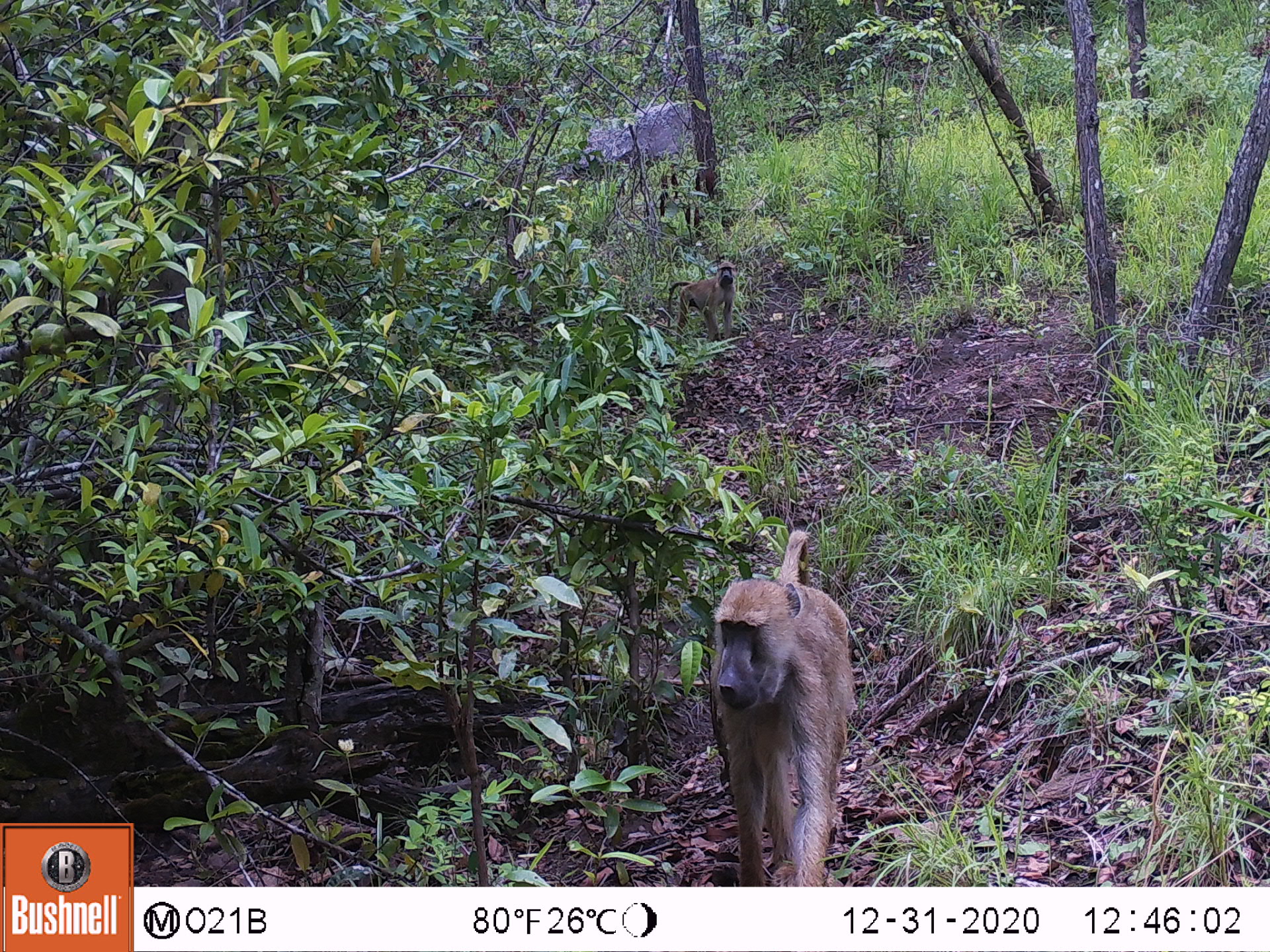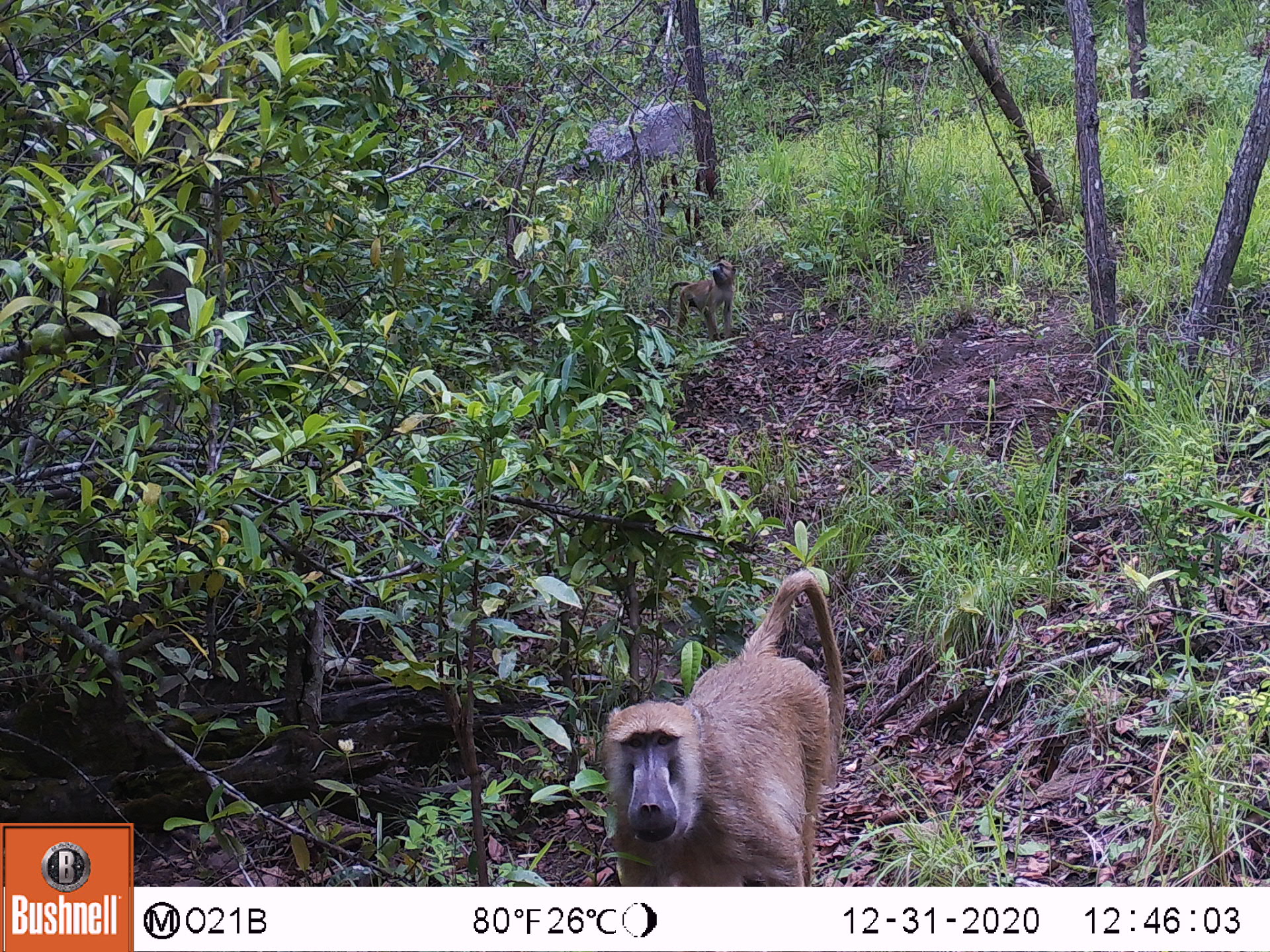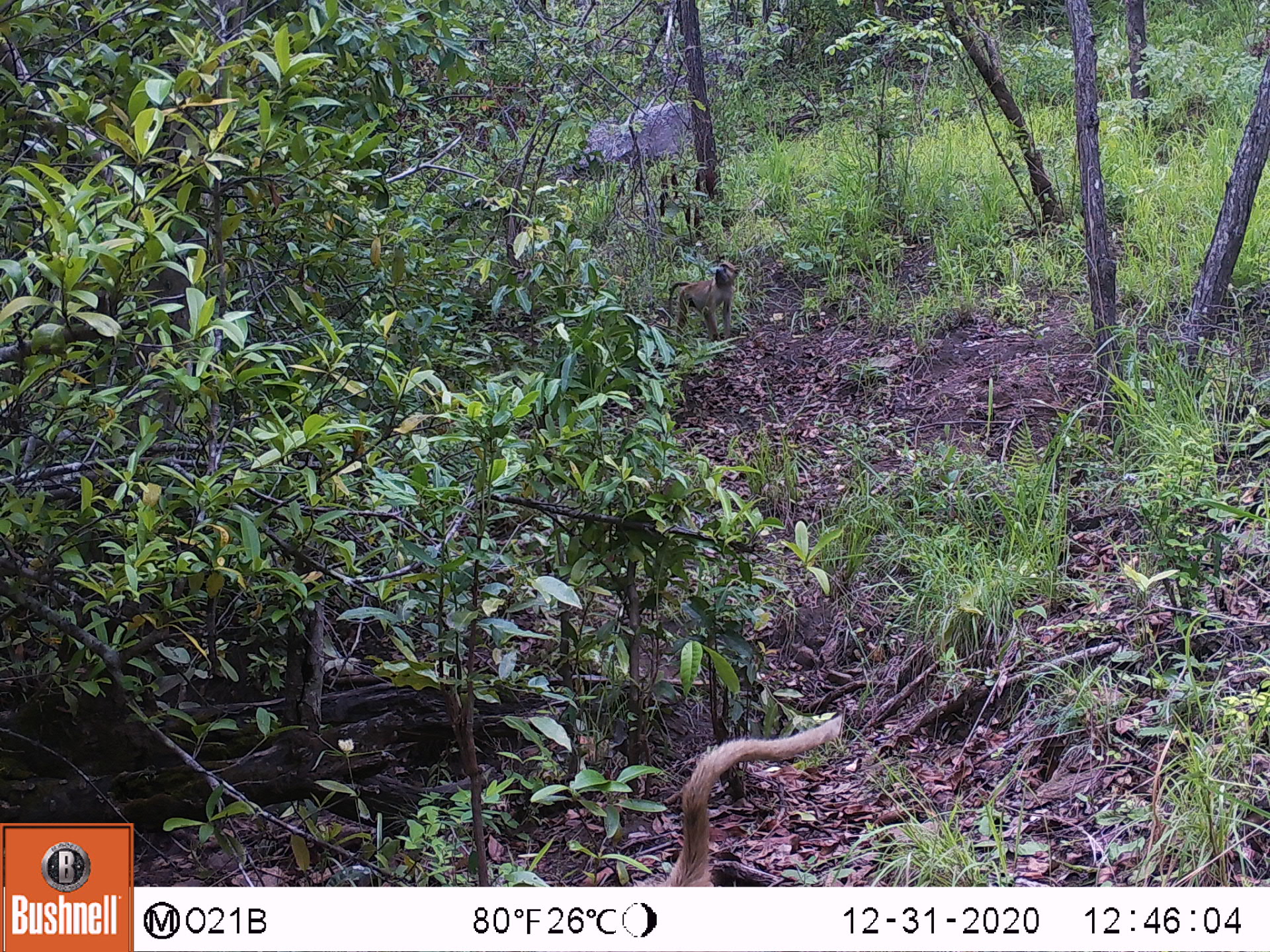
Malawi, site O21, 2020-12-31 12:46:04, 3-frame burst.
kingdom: Animalia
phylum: Chordata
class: Mammalia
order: Primates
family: Cercopithecidae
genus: Papio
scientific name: Papio cynocephalus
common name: yellow baboon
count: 2